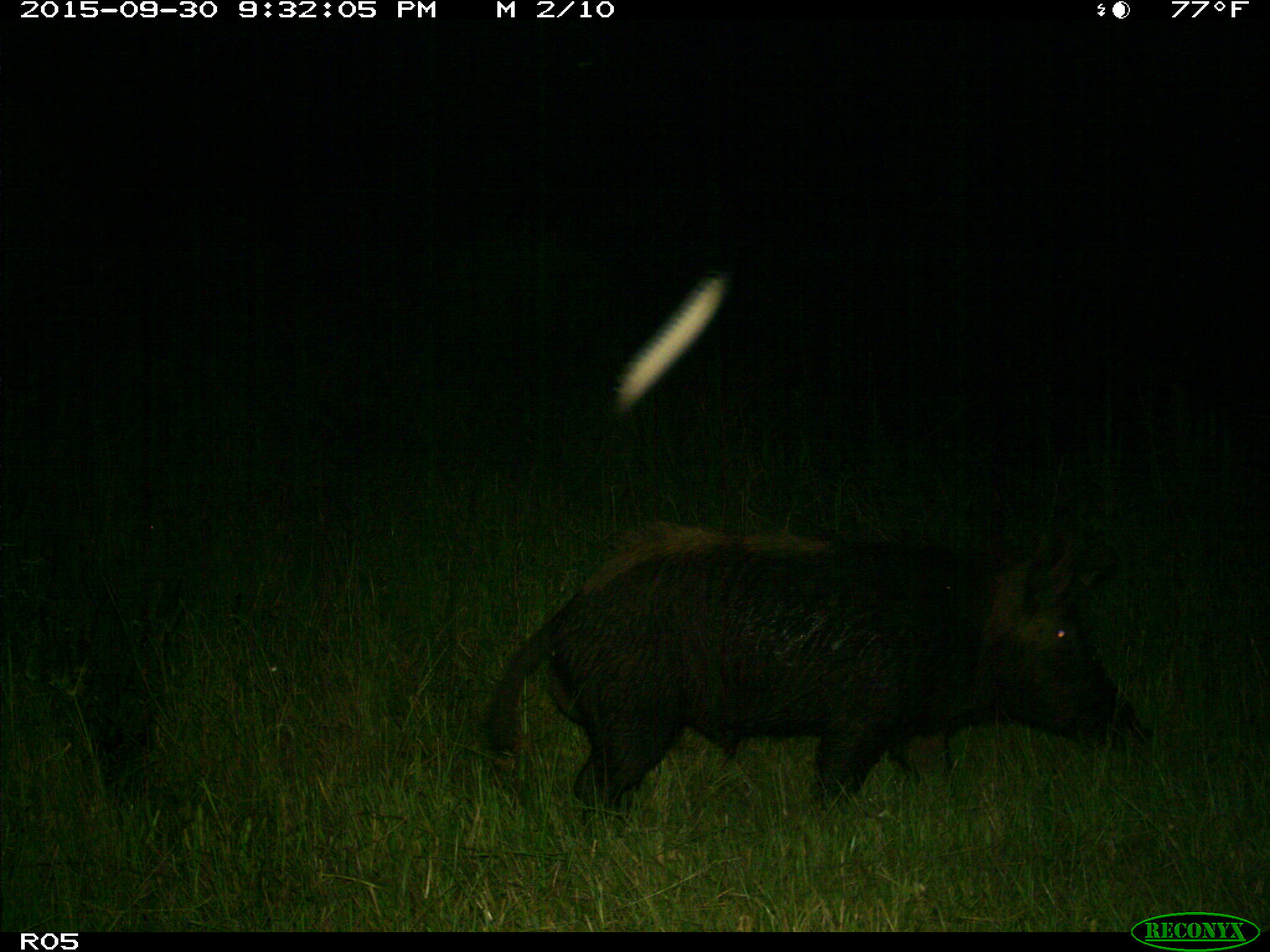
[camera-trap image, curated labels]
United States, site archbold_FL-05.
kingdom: Animalia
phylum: Chordata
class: Mammalia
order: Artiodactyla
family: Suidae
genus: Sus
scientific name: Sus scrofa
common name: wild boar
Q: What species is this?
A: Sus scrofa (wild boar).